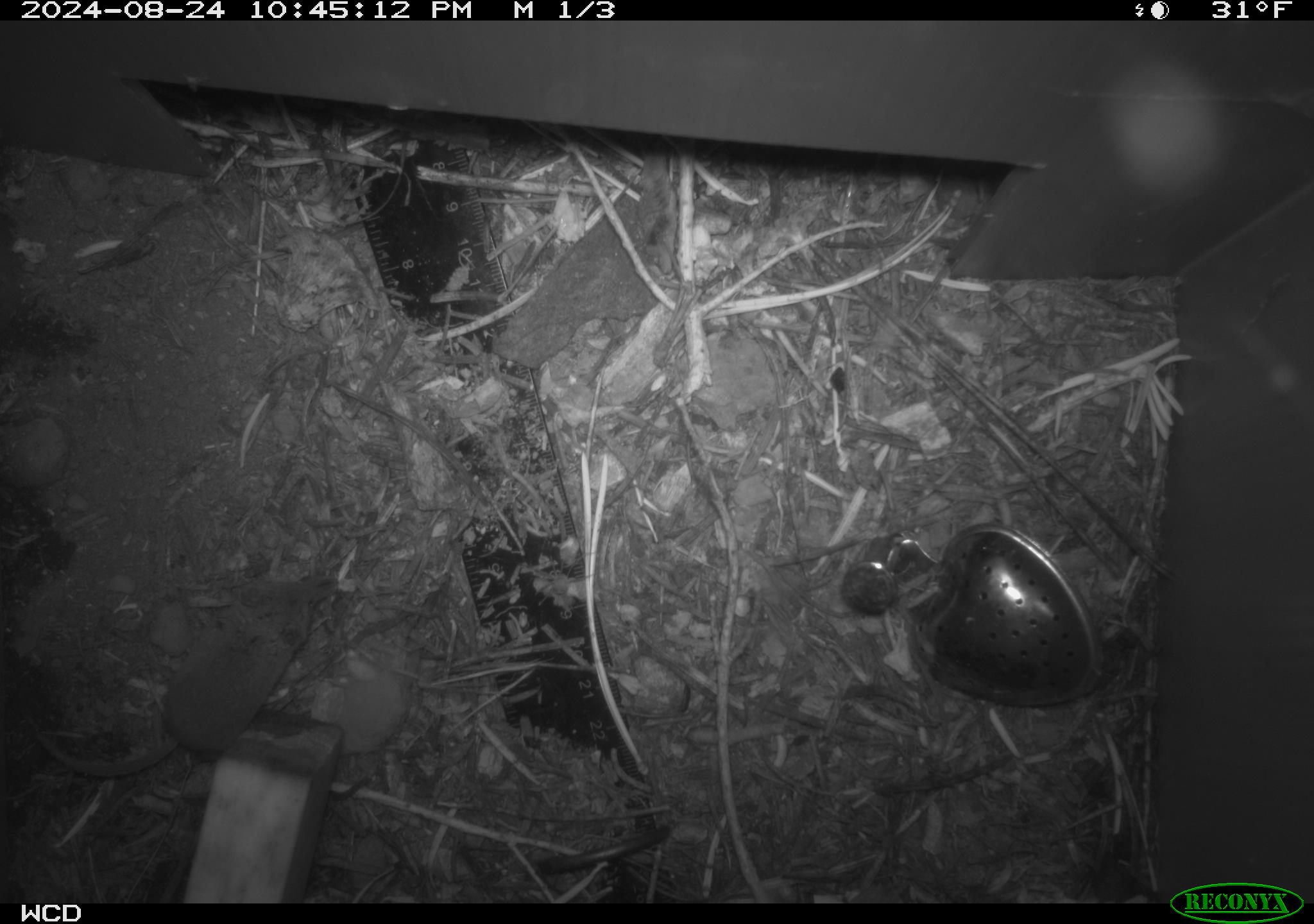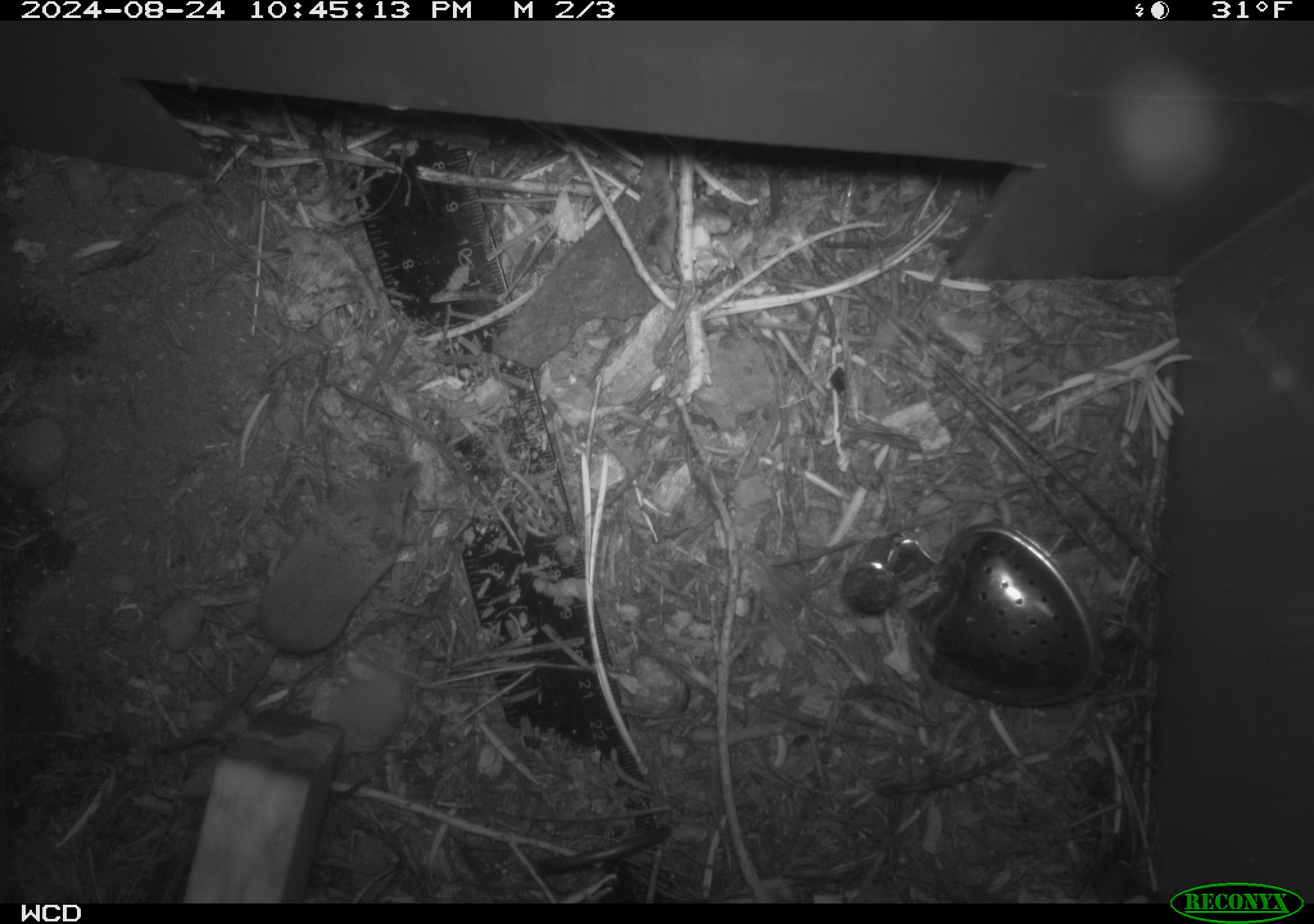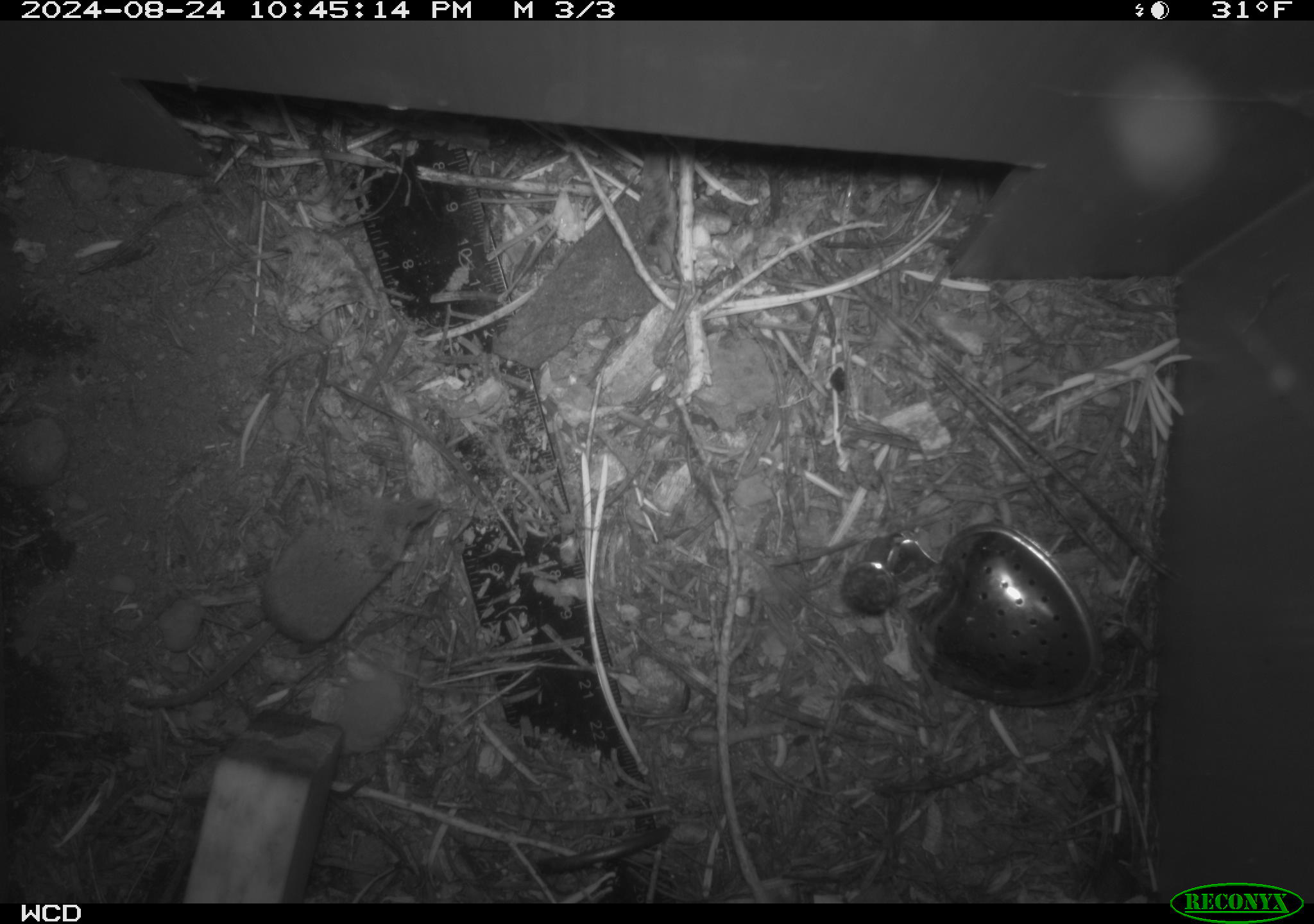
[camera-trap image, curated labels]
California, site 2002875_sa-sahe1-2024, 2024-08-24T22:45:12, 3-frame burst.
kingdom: Animalia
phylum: Chordata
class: Mammalia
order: Eulipotyphla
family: Soricidae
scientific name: Soricidae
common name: shrews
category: soricidae family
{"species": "soricidae family (shrews) (Soricidae)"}